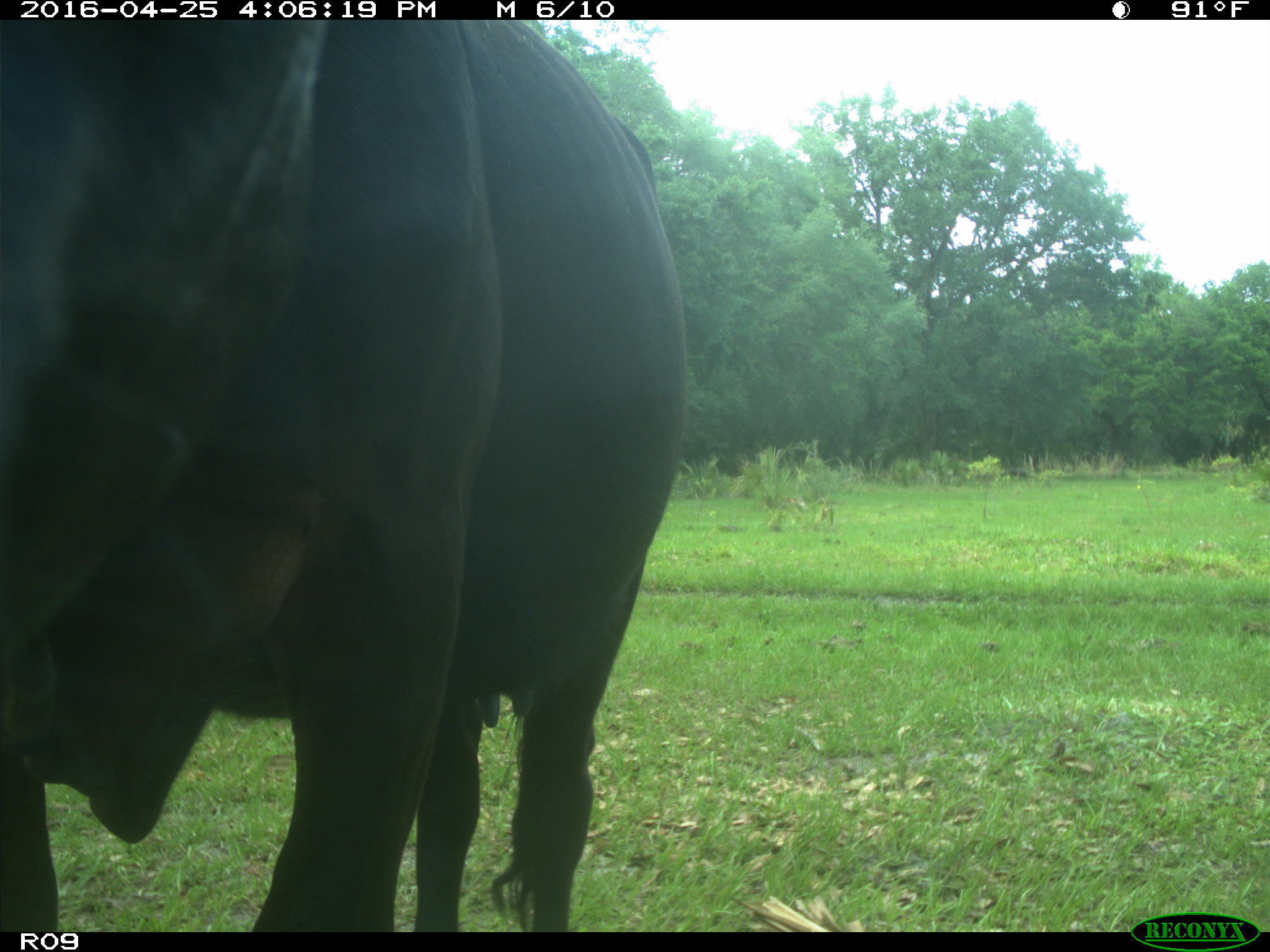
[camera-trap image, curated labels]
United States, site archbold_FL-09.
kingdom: Animalia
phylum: Chordata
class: Mammalia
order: Artiodactyla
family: Bovidae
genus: Bos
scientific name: Bos taurus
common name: domestic cow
Bos taurus (domestic cow).